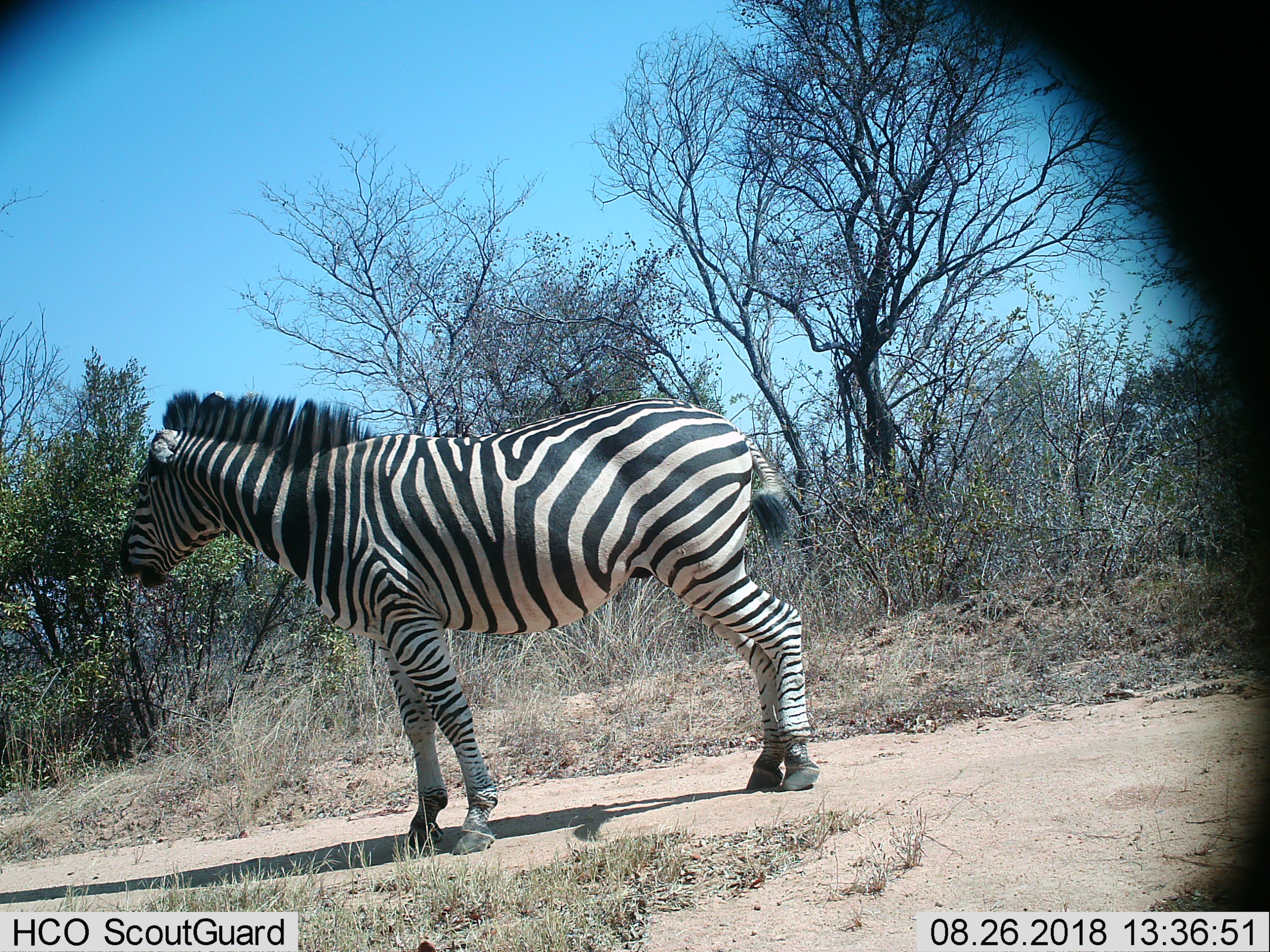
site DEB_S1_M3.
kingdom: Animalia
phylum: Chordata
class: Mammalia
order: Perissodactyla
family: Equidae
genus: Equus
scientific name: Equus quagga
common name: plains zebra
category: zebraplains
Zebraplains (plains zebra) (Equus quagga), count 1. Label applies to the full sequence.